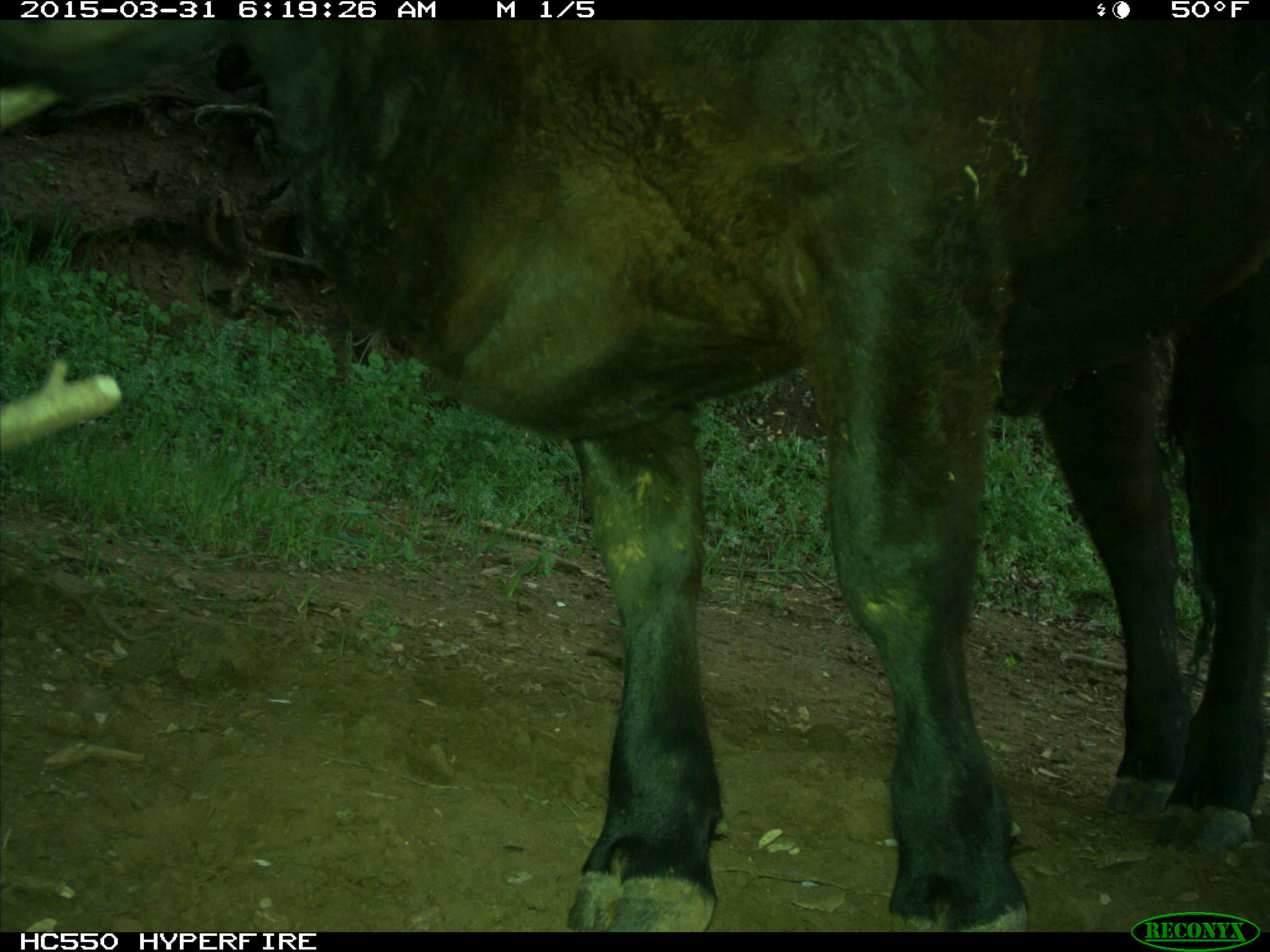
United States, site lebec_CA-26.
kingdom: Animalia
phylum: Chordata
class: Mammalia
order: Artiodactyla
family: Bovidae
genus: Bos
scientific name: Bos taurus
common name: domestic cow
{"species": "Bos taurus (domestic cow)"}